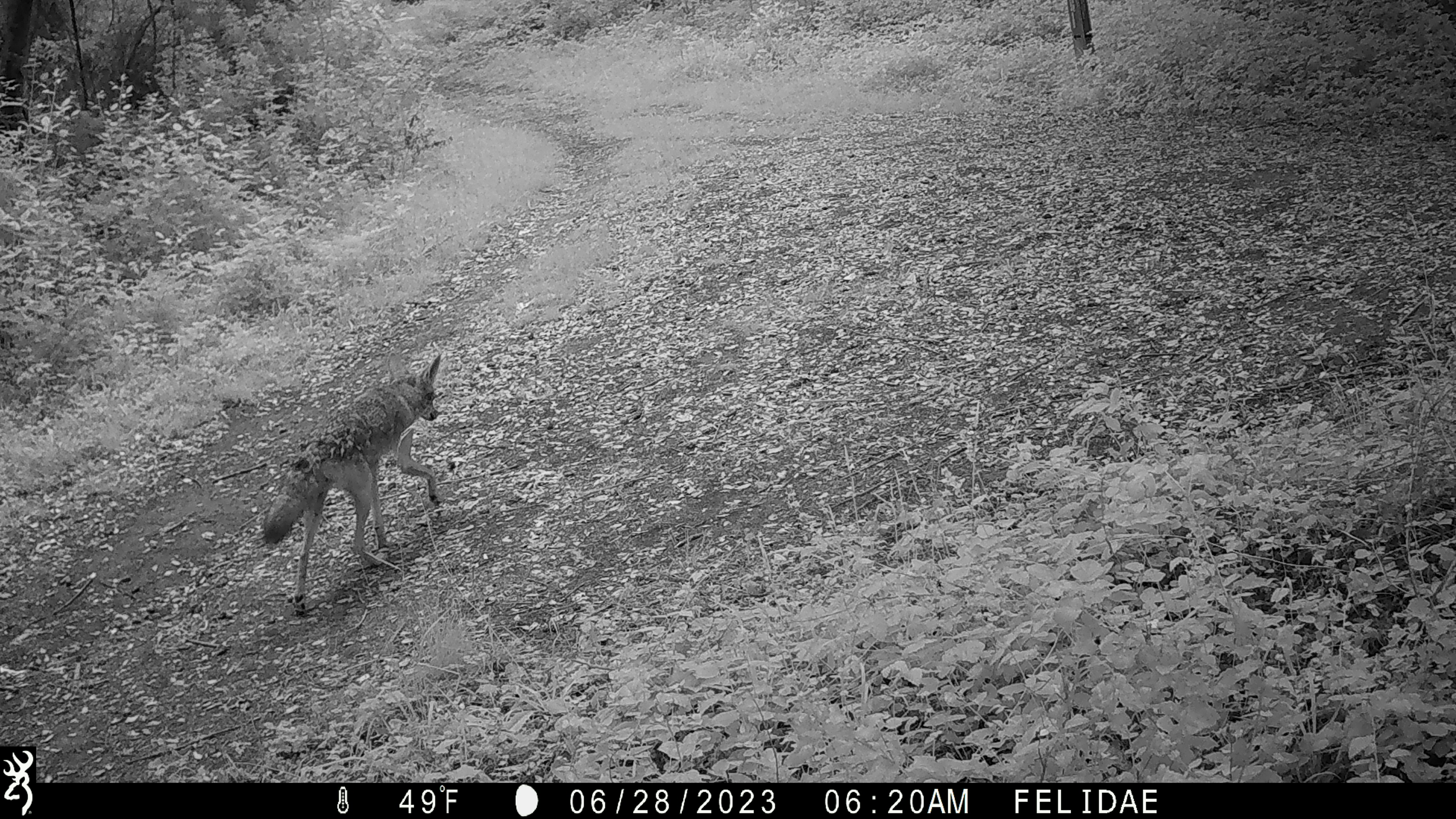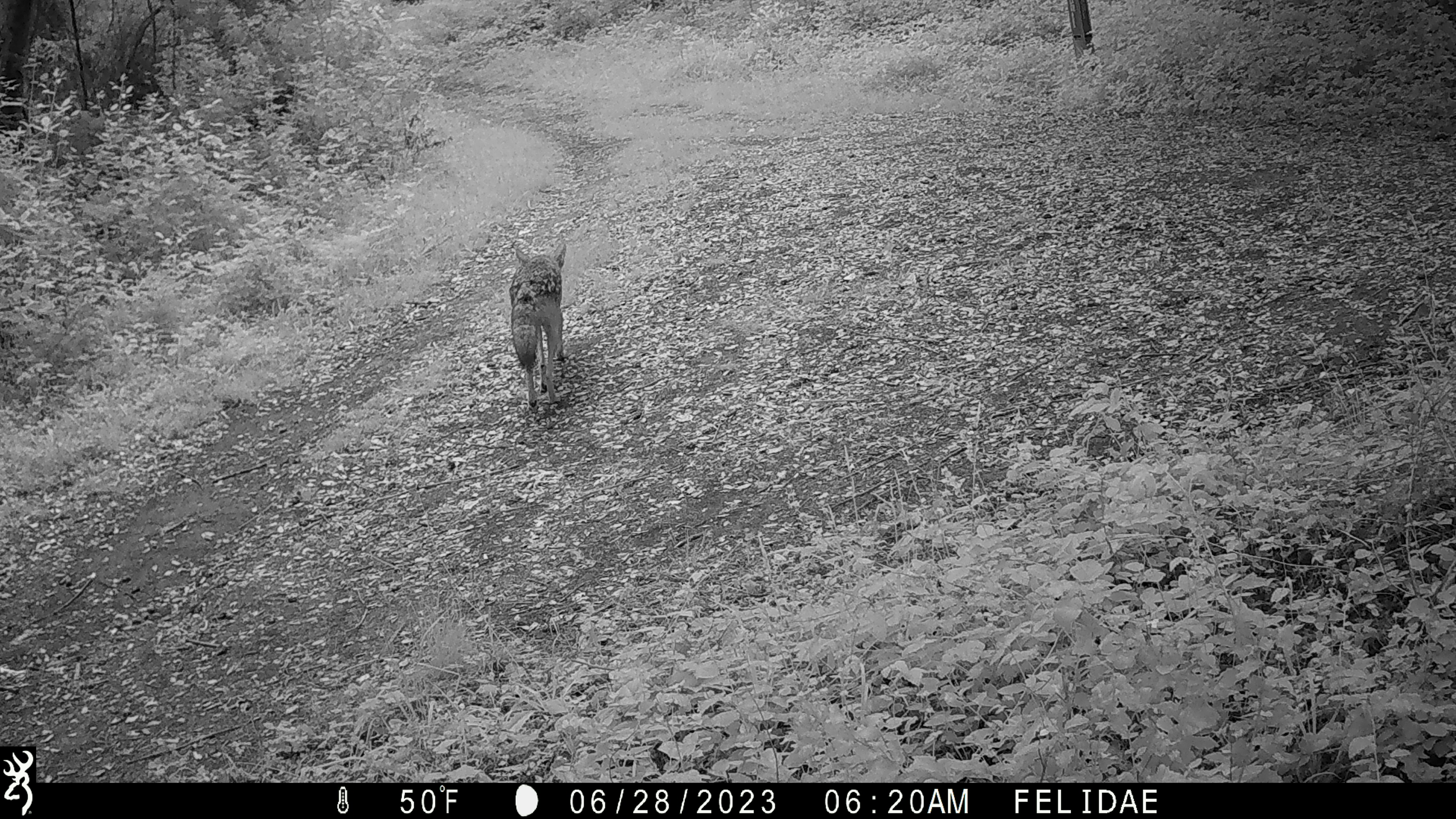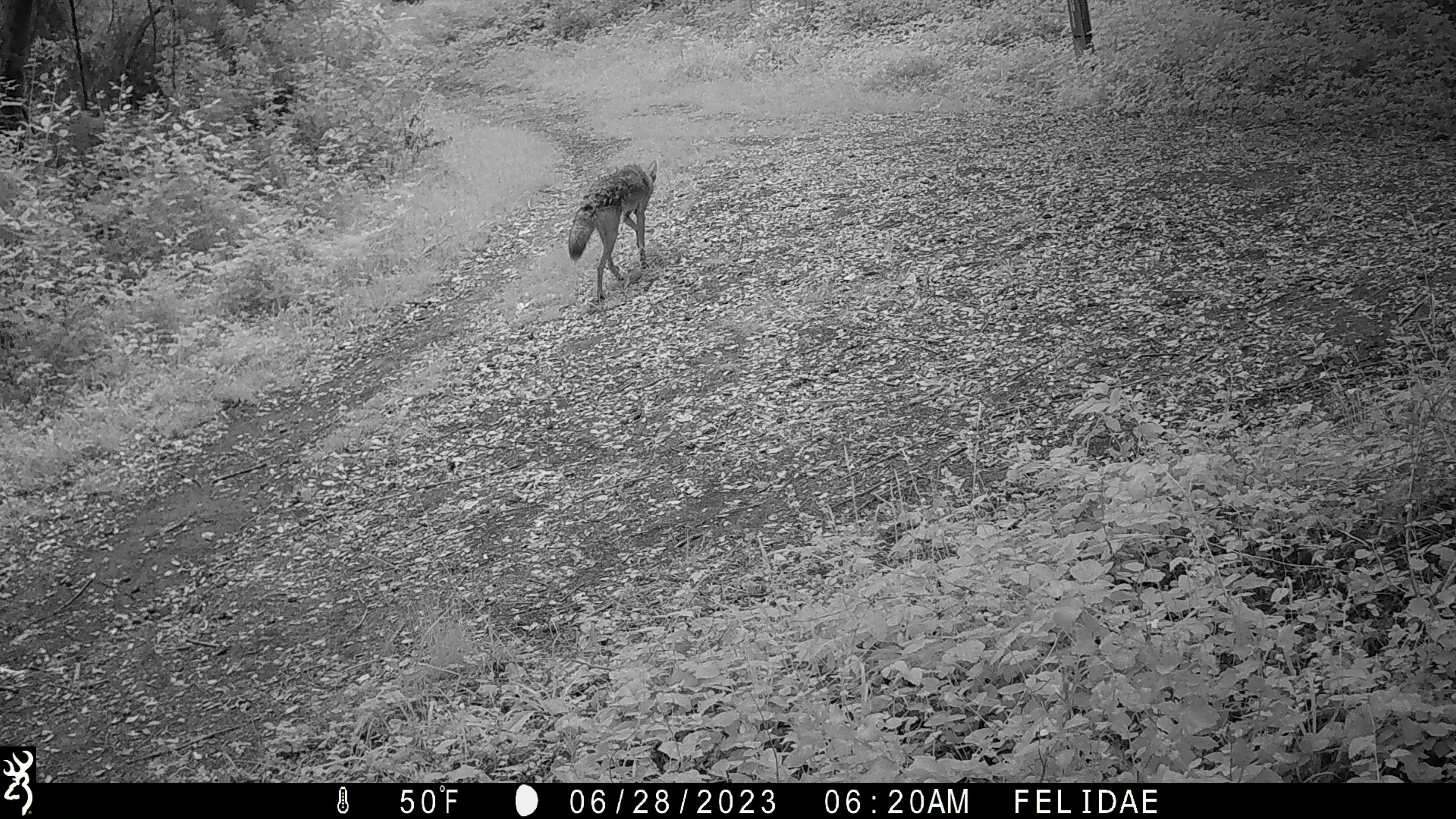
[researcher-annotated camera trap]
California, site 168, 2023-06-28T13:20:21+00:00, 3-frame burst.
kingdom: Animalia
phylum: Chordata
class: Mammalia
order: Carnivora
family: Canidae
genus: Canis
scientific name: Canis latrans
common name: coyote